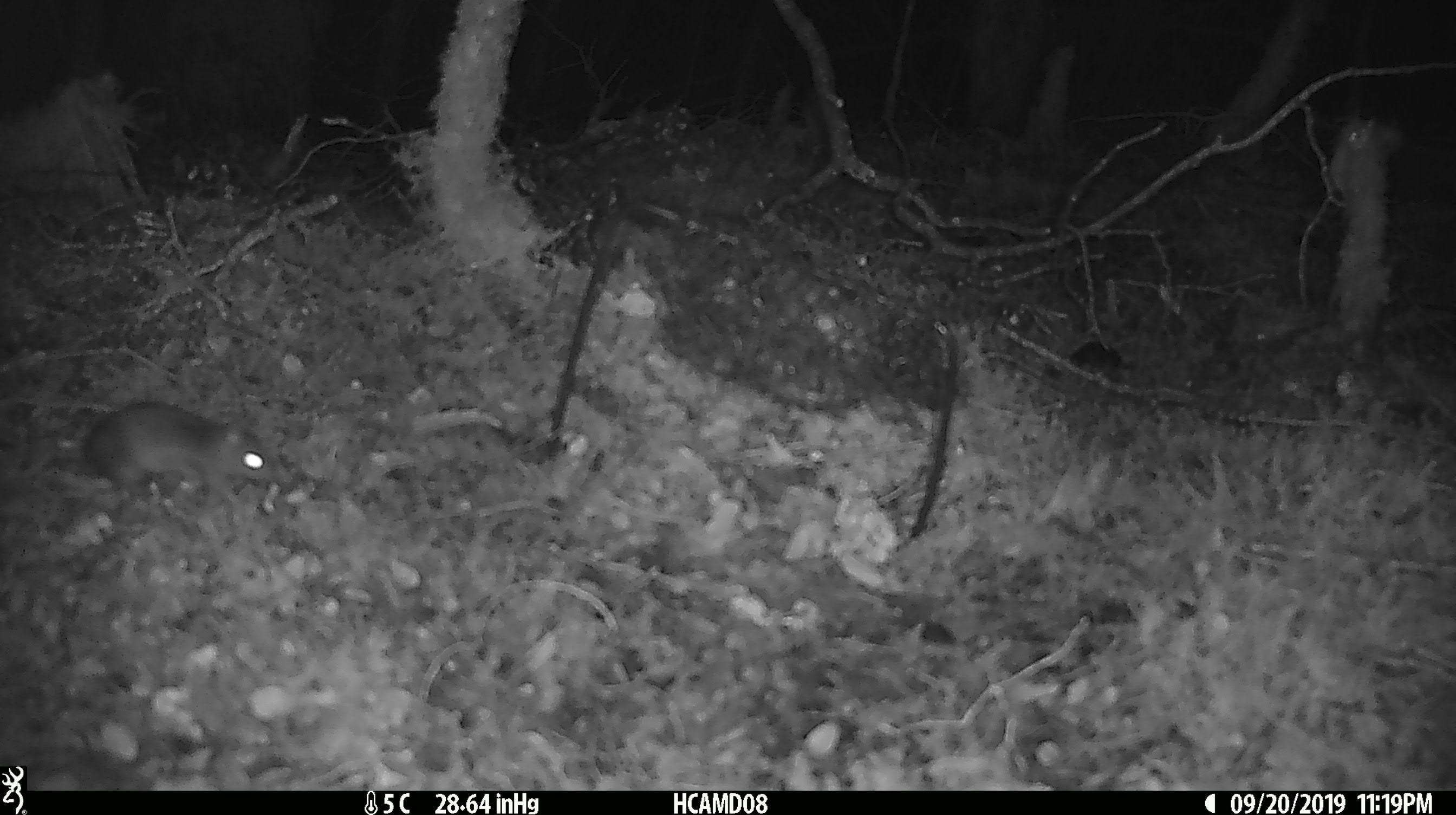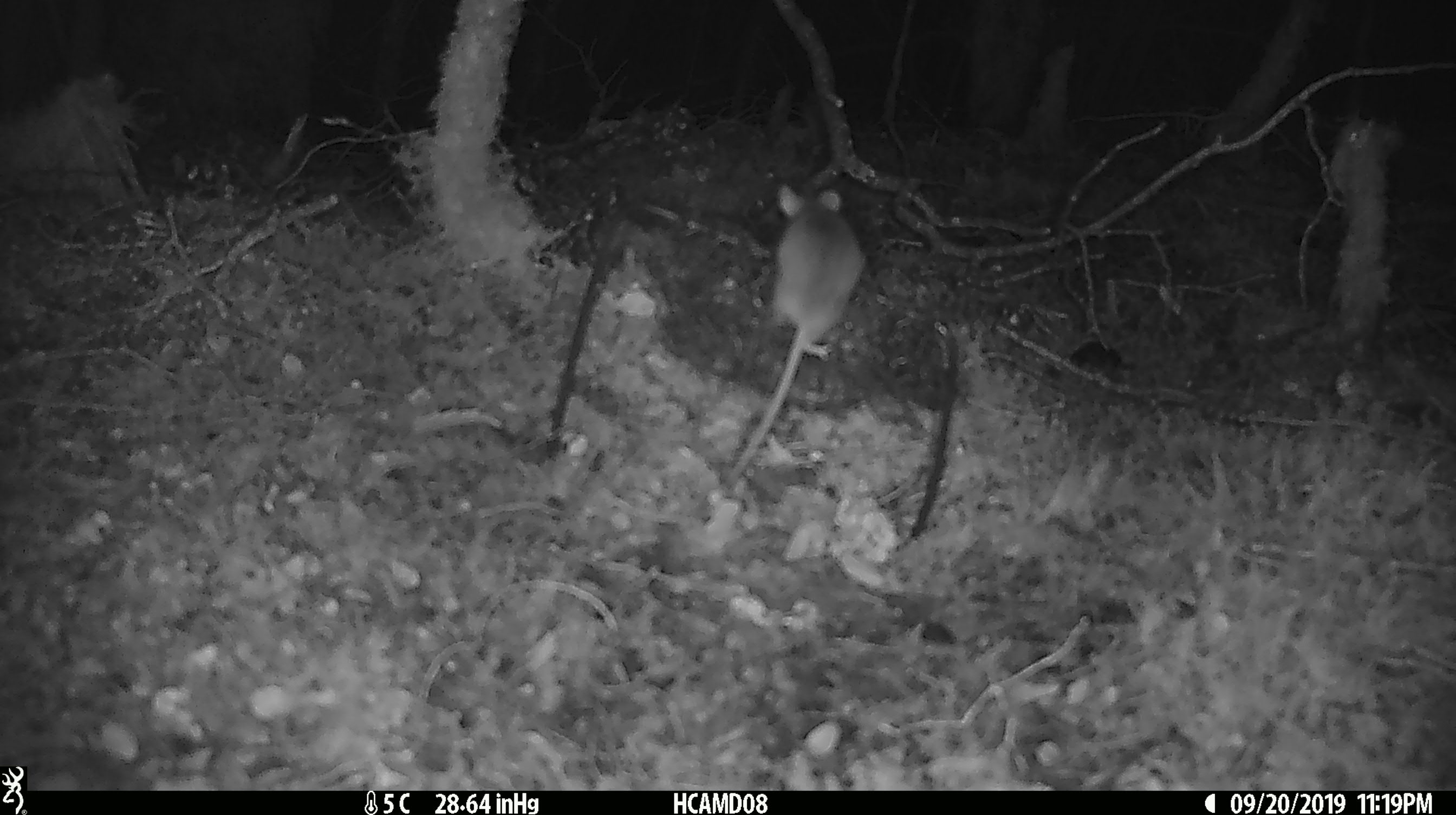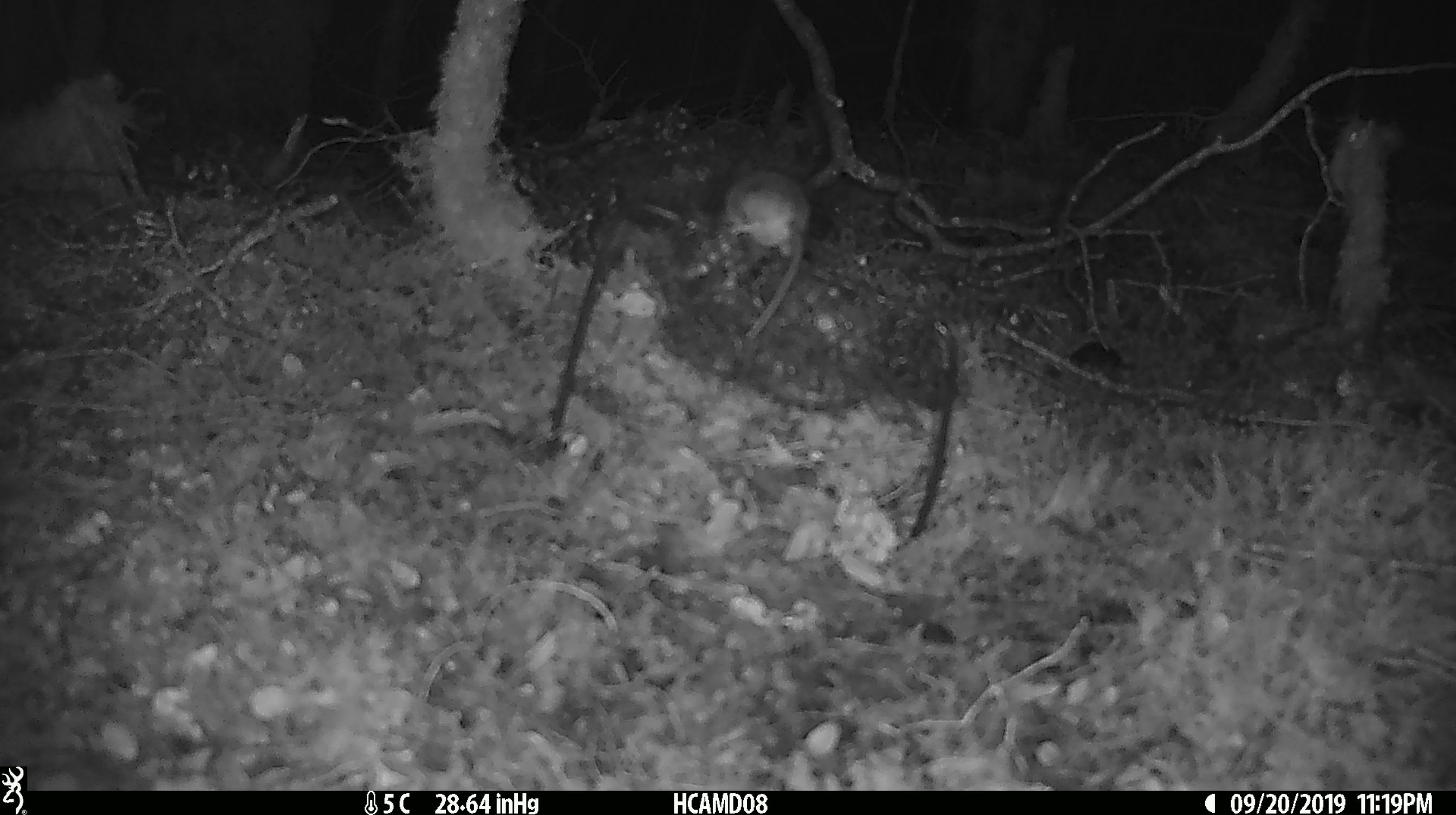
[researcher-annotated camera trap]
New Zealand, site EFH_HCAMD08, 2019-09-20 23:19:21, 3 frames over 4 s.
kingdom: Animalia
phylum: Chordata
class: Mammalia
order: Rodentia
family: Muridae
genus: Mus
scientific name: Mus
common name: mouse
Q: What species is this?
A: Mouse (Mus).